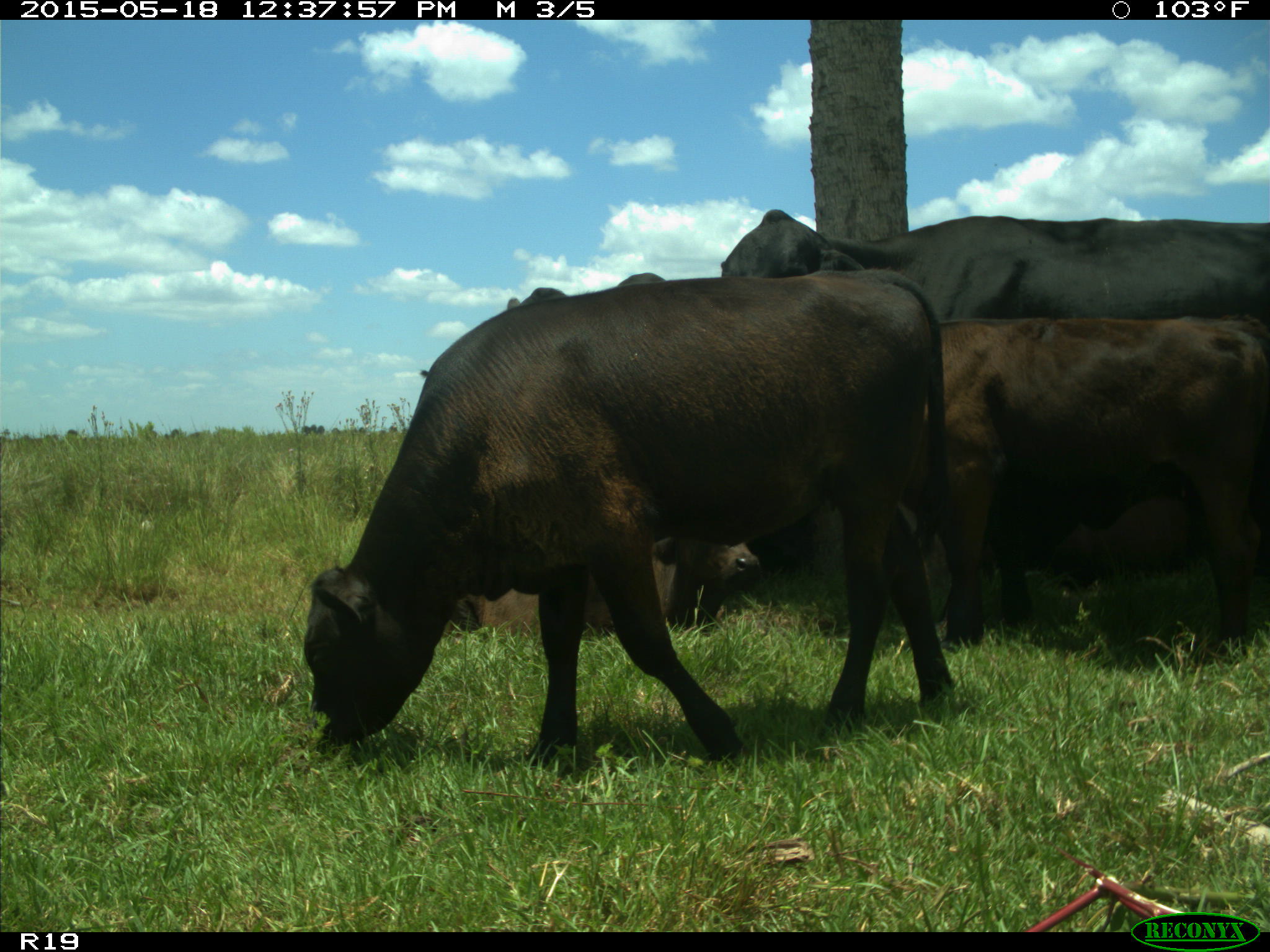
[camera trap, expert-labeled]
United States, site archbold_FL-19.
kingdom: Animalia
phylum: Chordata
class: Mammalia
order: Artiodactyla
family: Bovidae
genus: Bos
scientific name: Bos taurus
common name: domestic cow